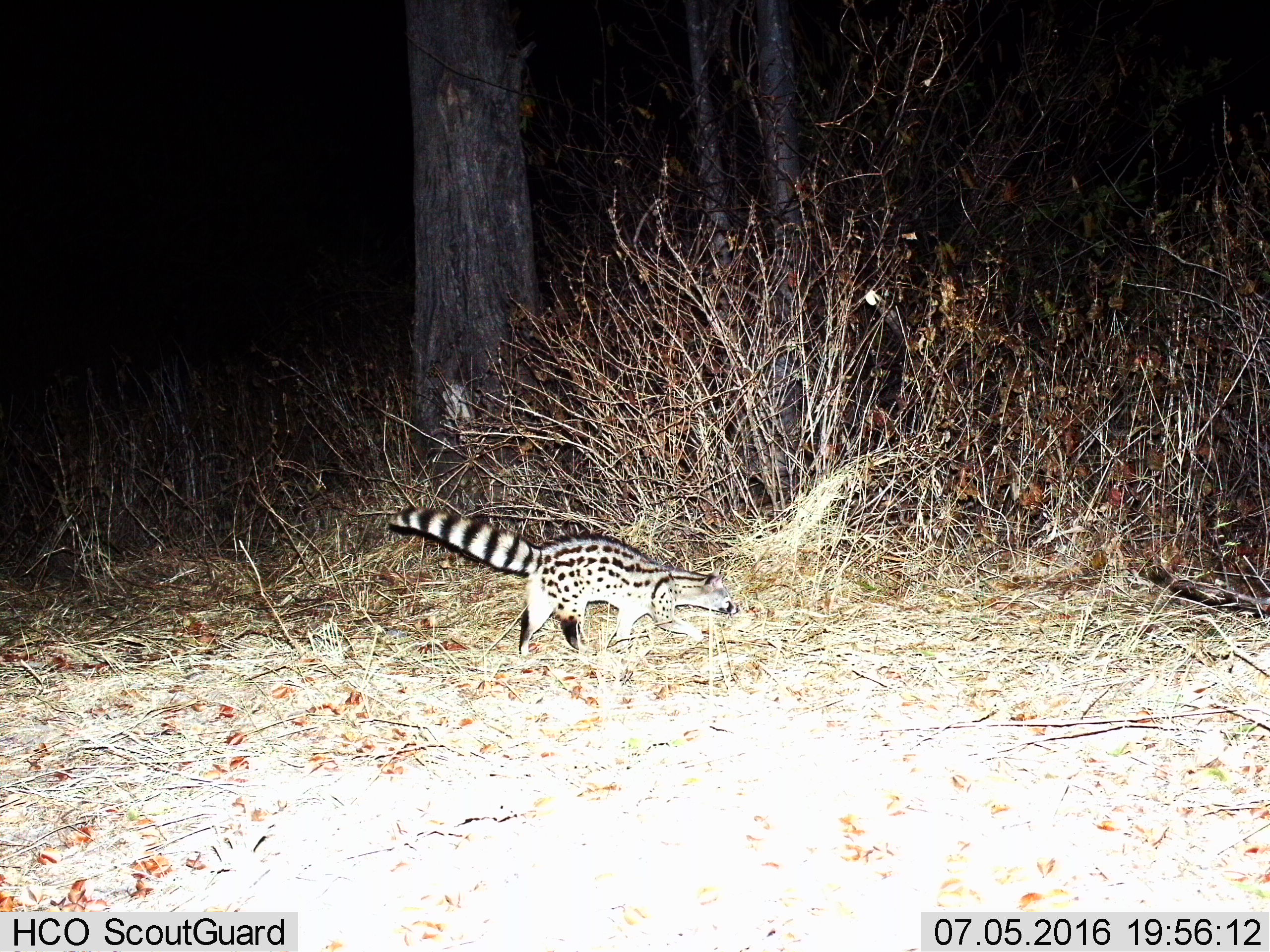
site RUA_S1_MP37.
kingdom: Animalia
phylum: Chordata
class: Mammalia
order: Carnivora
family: Viverridae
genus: Genetta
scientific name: Genetta genetta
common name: small-spotted genet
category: genetcommonsmallspotted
Genetcommonsmallspotted (small-spotted genet) (Genetta genetta), count 1. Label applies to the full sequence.